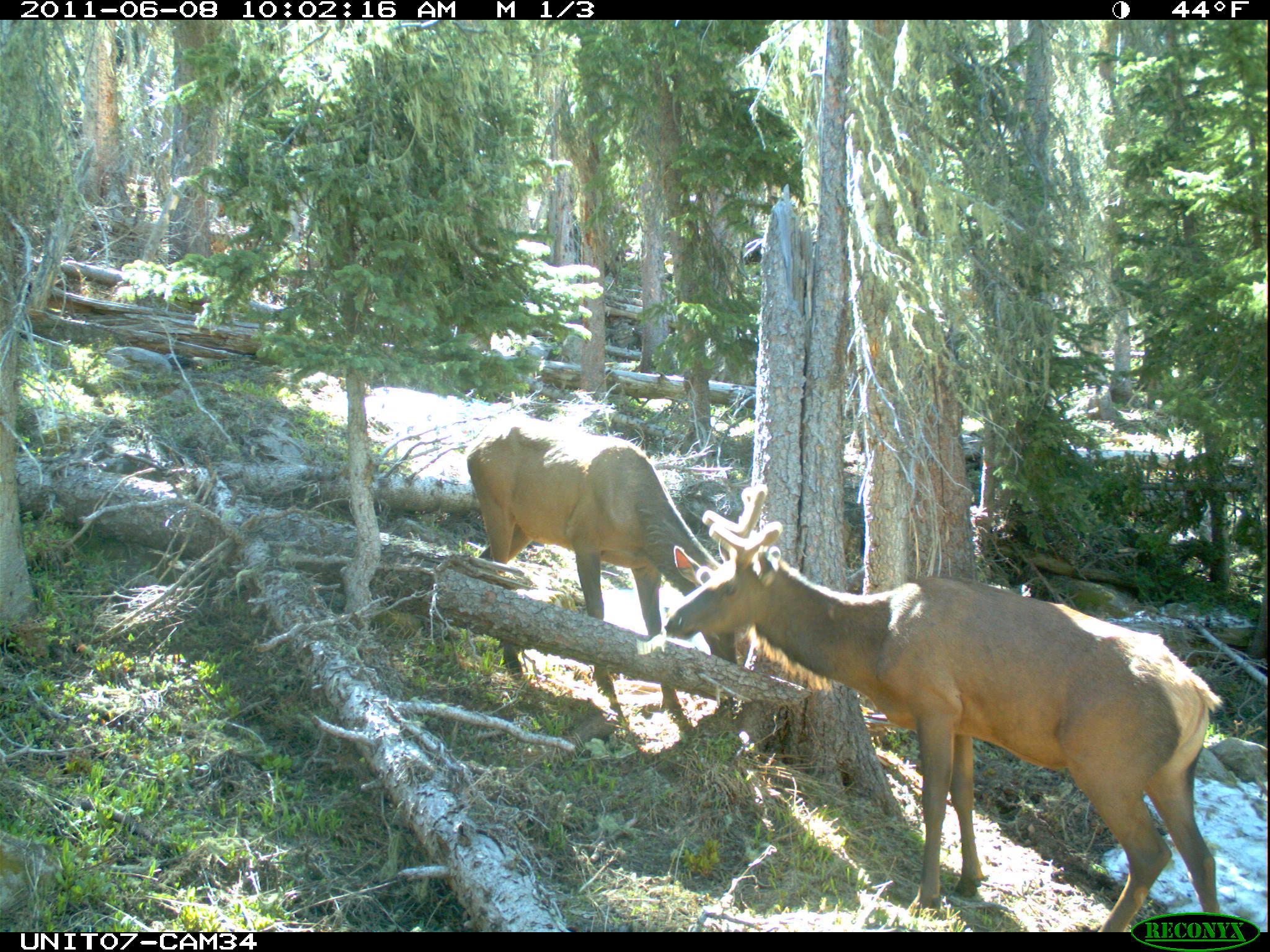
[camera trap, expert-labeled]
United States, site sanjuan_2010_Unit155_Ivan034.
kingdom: Animalia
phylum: Chordata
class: Mammalia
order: Artiodactyla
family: Cervidae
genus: Cervus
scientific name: Cervus elaphus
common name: red deer